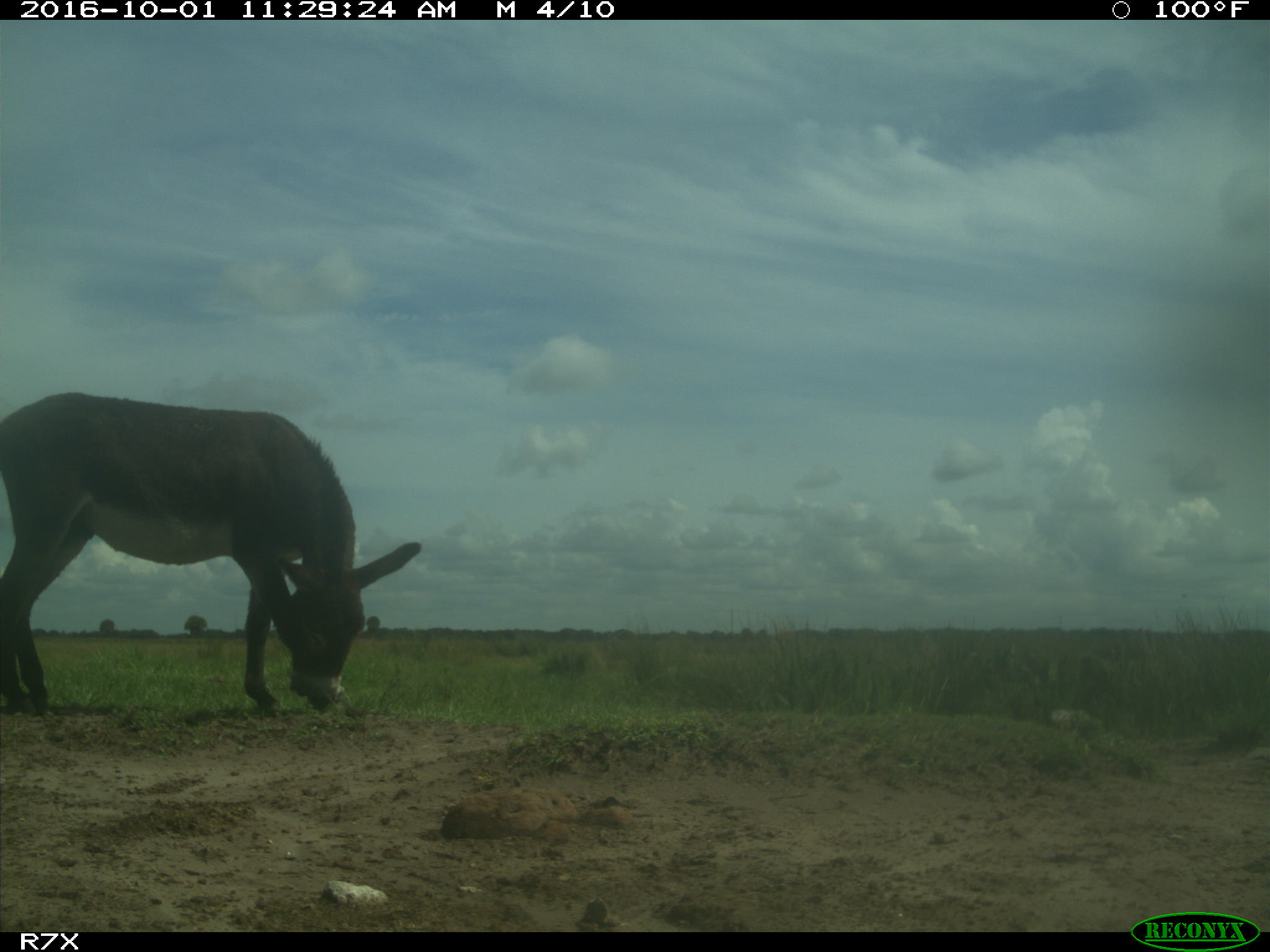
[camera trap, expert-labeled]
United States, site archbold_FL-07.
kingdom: Animalia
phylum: Chordata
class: Mammalia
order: Perissodactyla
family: Equidae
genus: Equus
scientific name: Equus africanus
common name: african wild ass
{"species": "Equus africanus (african wild ass)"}